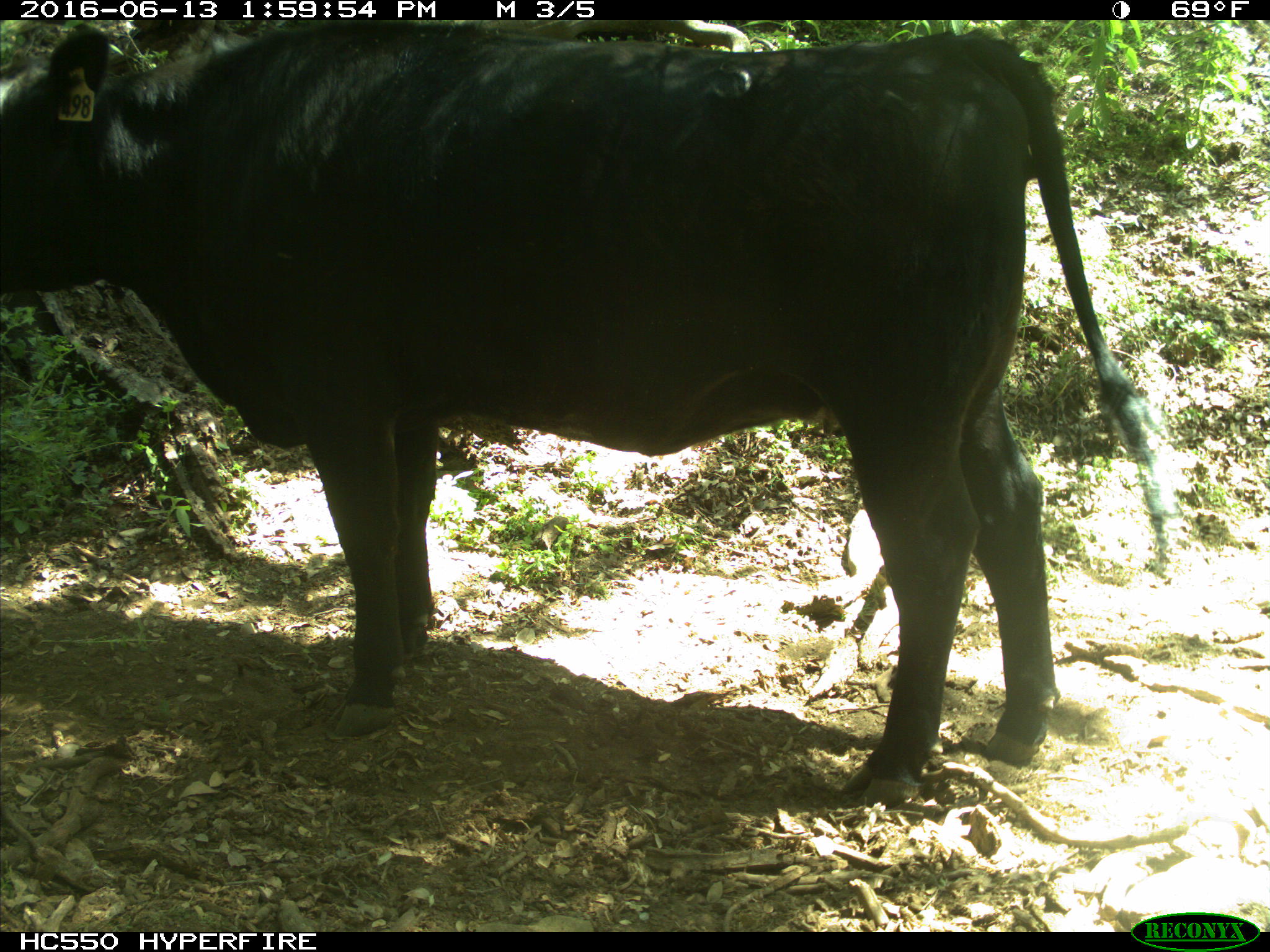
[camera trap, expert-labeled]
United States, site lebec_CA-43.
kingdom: Animalia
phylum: Chordata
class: Mammalia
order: Artiodactyla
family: Bovidae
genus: Bos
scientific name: Bos taurus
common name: domestic cow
Bos taurus (domestic cow).